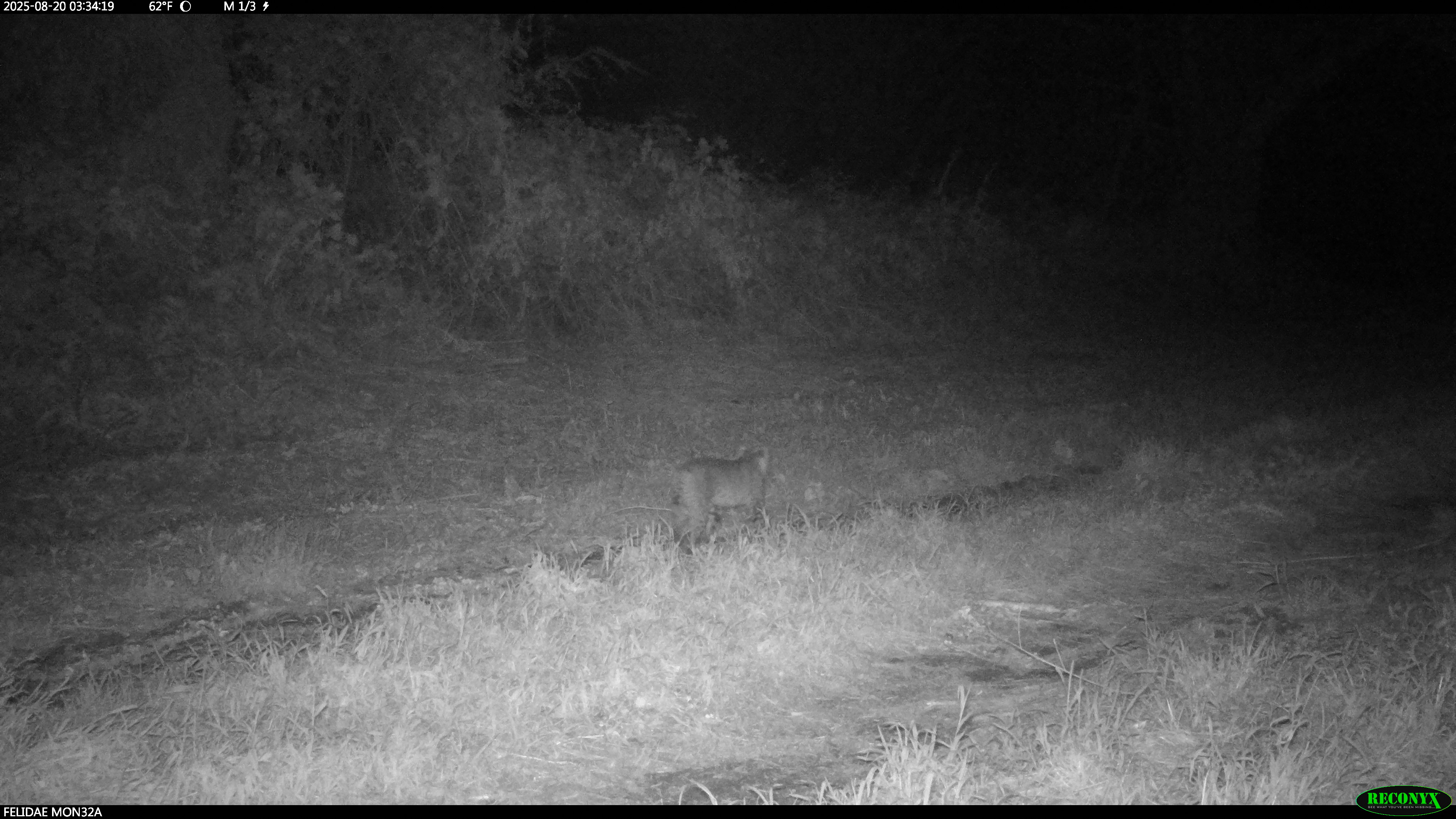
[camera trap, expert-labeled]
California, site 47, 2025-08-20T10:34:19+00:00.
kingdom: Animalia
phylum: Chordata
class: Mammalia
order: Carnivora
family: Felidae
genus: Lynx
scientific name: Lynx rufus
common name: bobcat